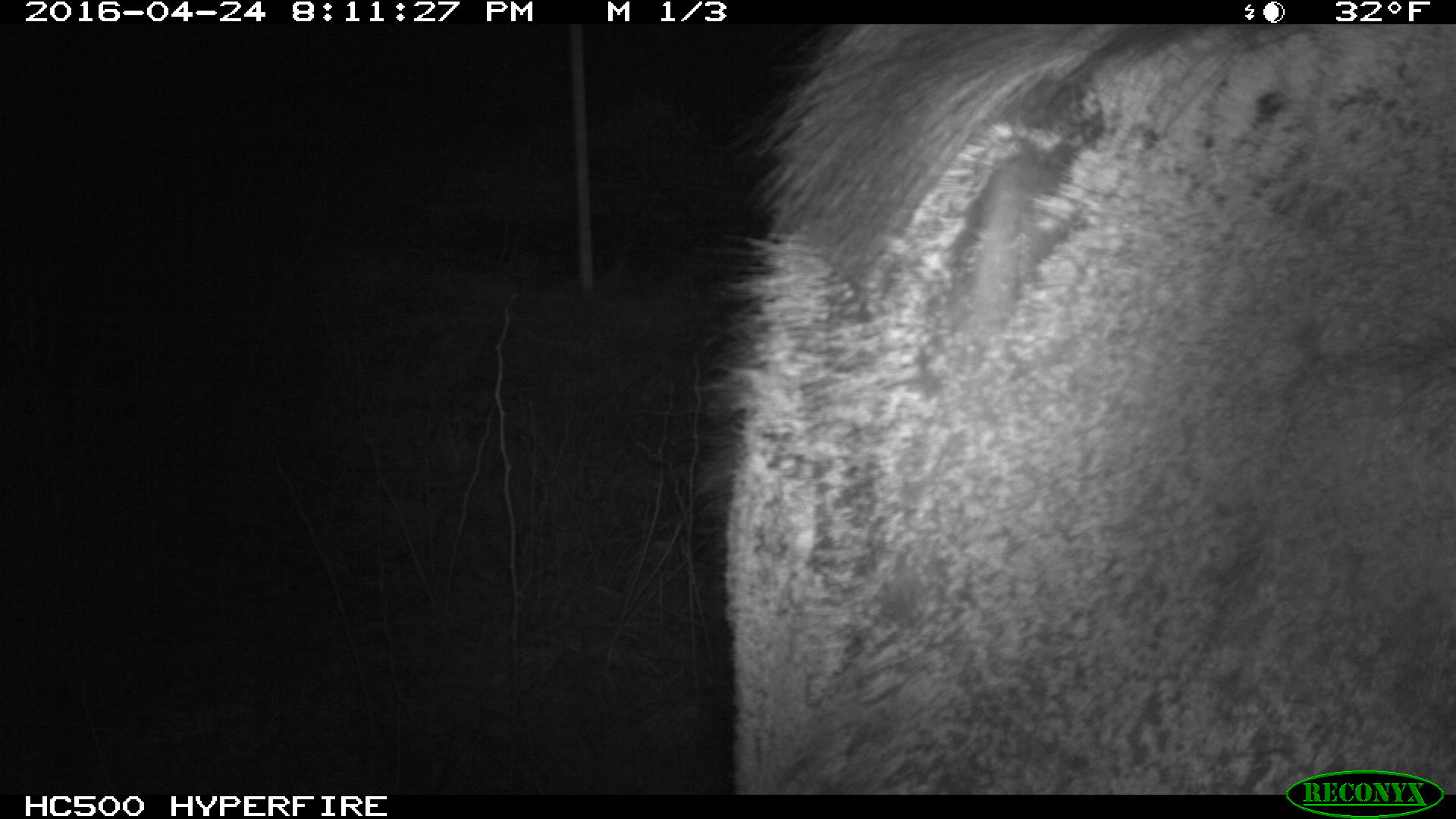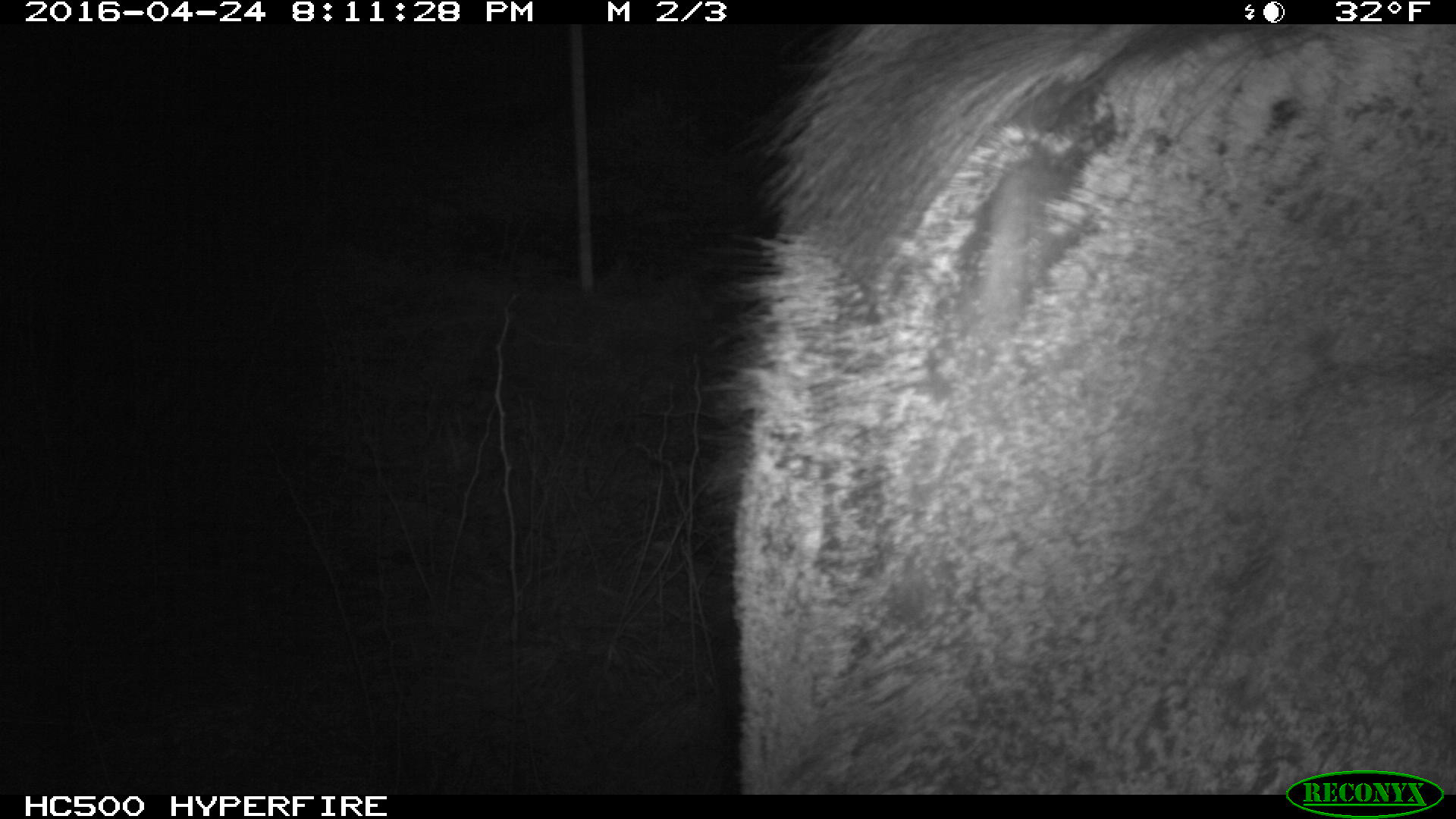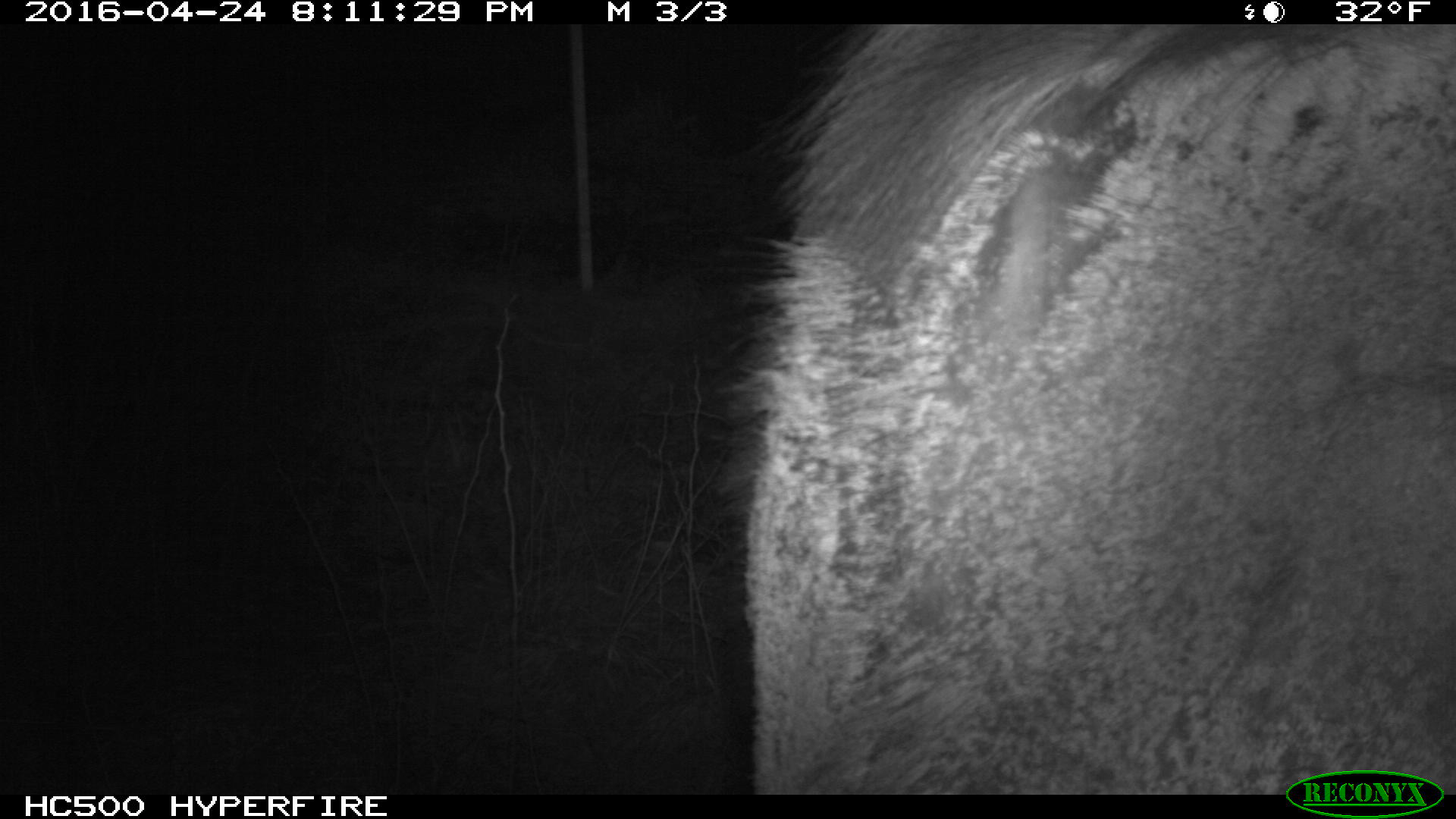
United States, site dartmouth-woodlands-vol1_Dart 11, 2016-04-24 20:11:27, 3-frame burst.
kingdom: Animalia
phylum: Chordata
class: Mammalia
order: Artiodactyla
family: Cervidae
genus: Alces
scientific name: Alces alces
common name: moose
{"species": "moose (Alces alces)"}